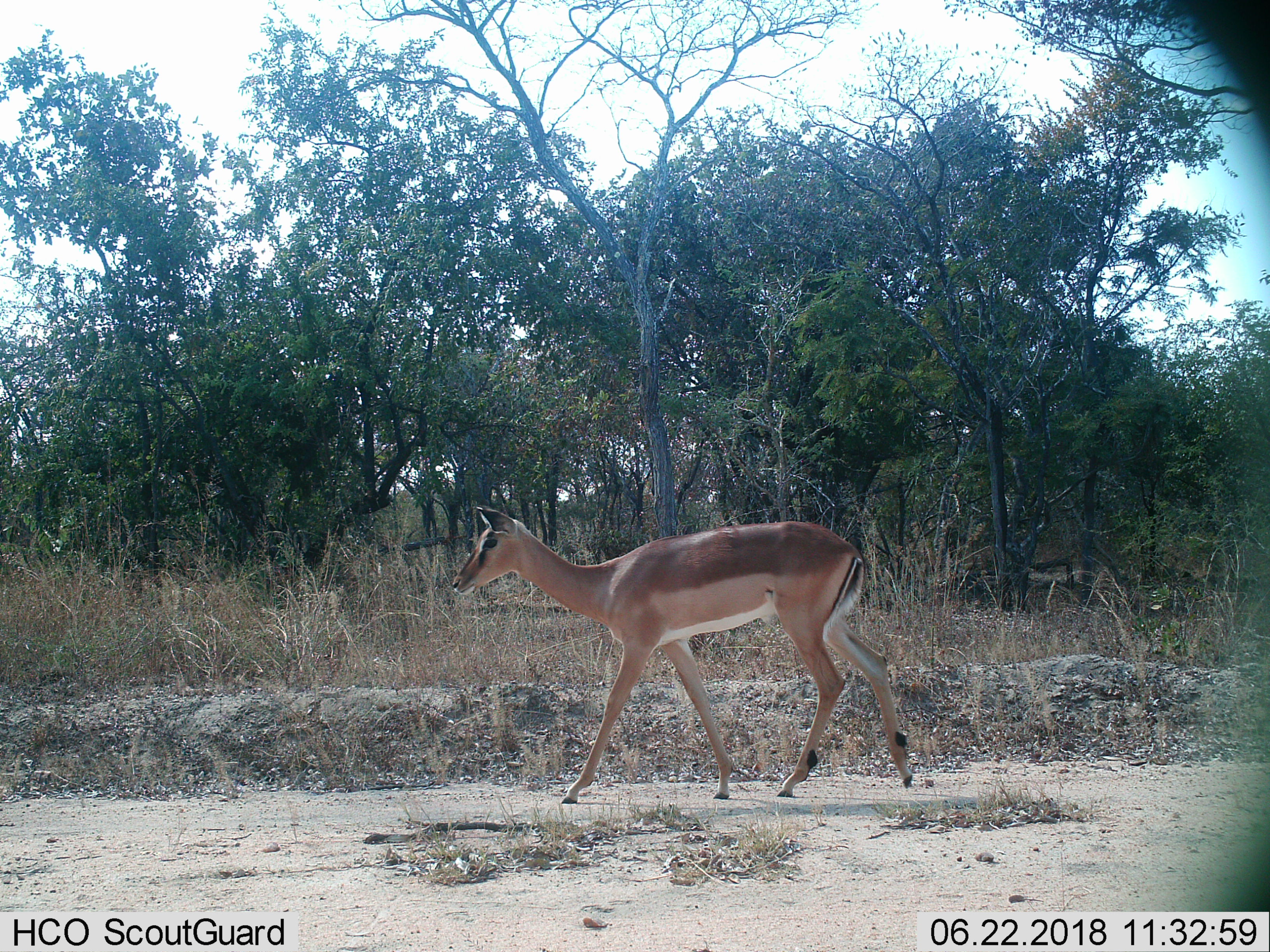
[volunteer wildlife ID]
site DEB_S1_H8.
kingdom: Animalia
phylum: Chordata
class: Mammalia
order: Artiodactyla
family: Bovidae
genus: Aepyceros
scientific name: Aepyceros melampus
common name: impala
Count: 1.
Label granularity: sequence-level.